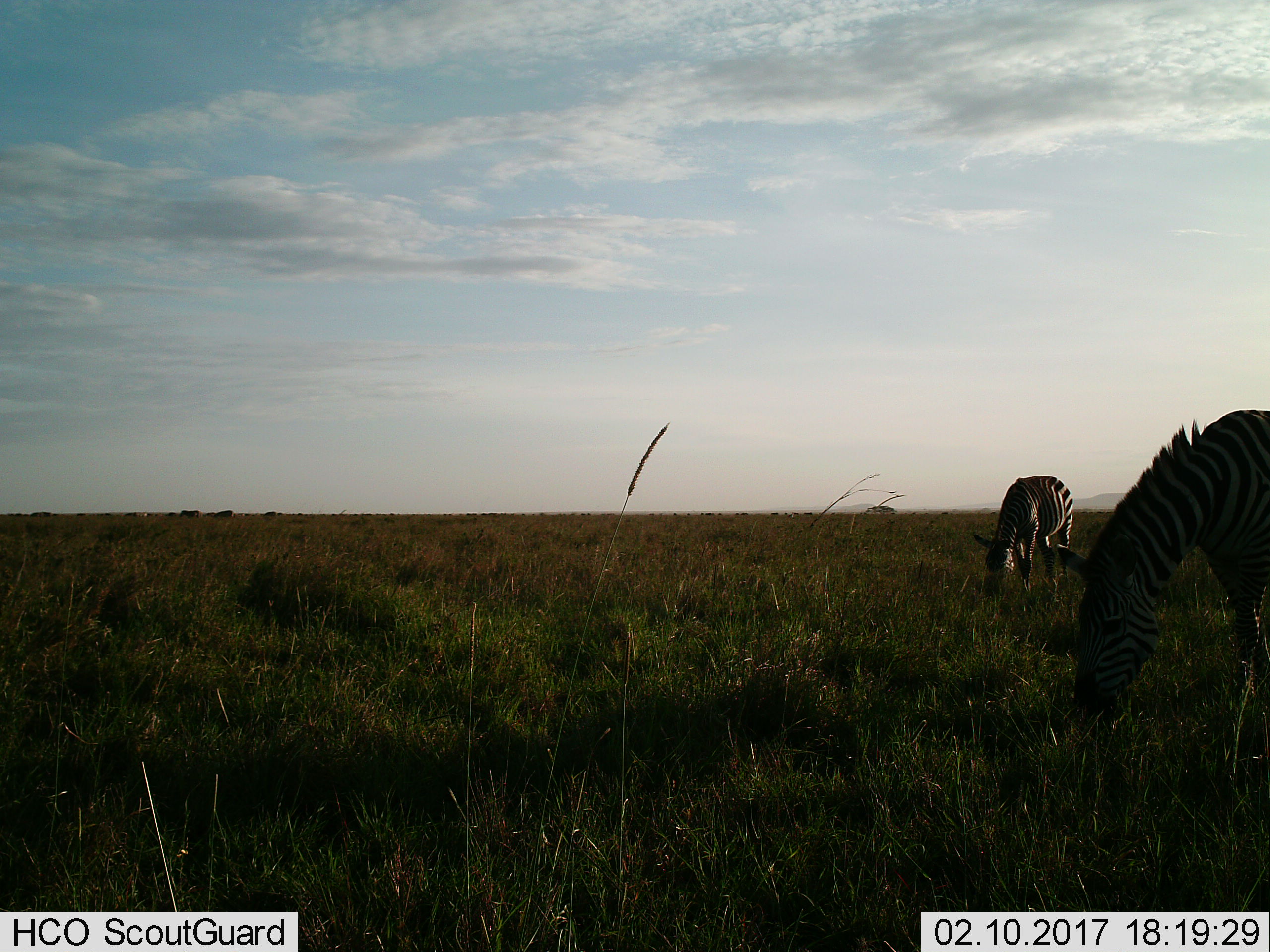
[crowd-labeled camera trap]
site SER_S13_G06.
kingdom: Animalia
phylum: Chordata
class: Mammalia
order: Perissodactyla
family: Equidae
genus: Equus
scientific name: Equus quagga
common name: plains zebra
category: zebraplains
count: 2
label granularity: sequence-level